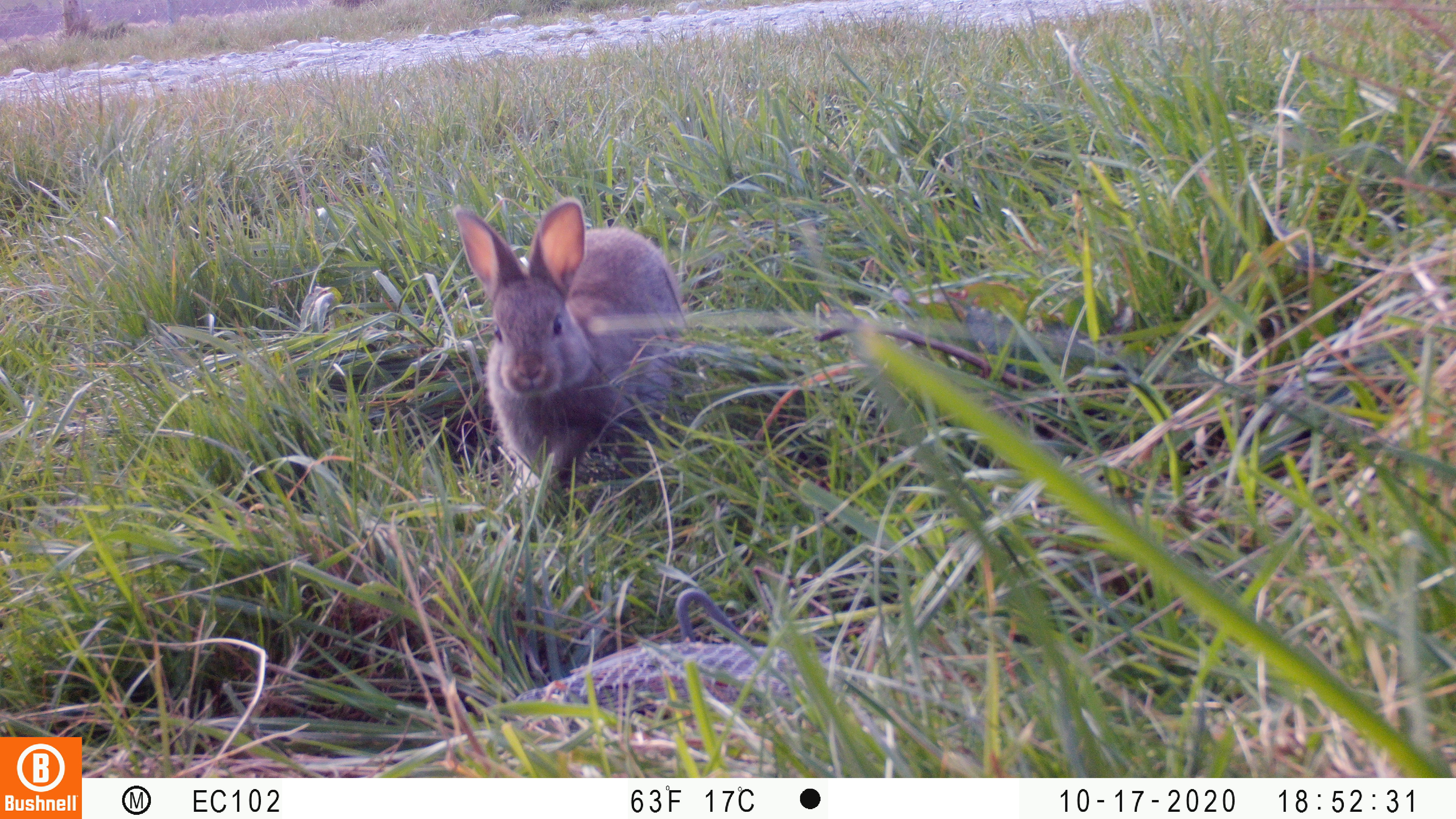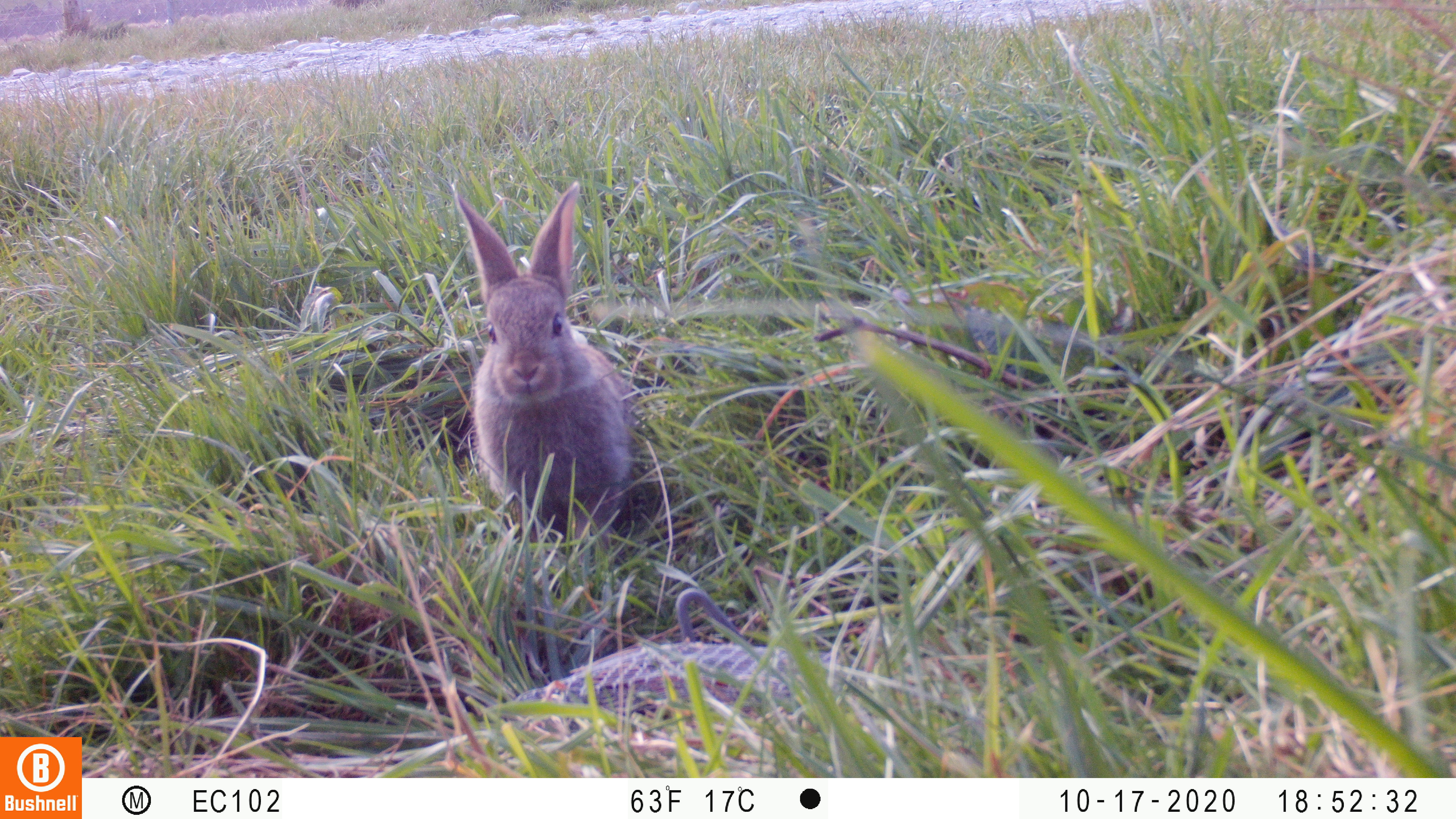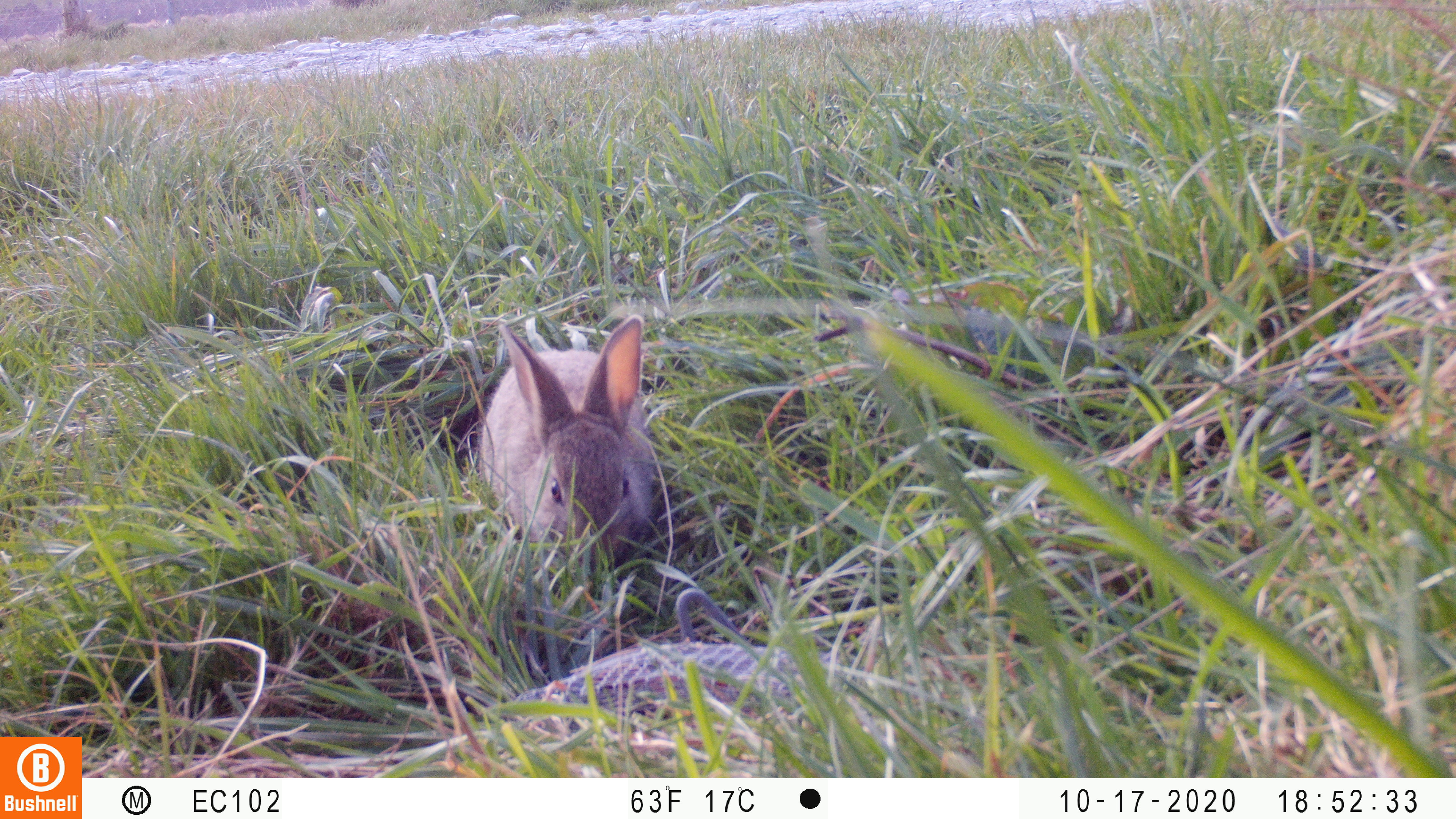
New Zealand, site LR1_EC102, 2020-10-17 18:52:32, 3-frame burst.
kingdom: Animalia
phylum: Chordata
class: Mammalia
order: Lagomorpha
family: Leporidae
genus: Oryctolagus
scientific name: Oryctolagus cuniculus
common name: european rabbit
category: rabbit